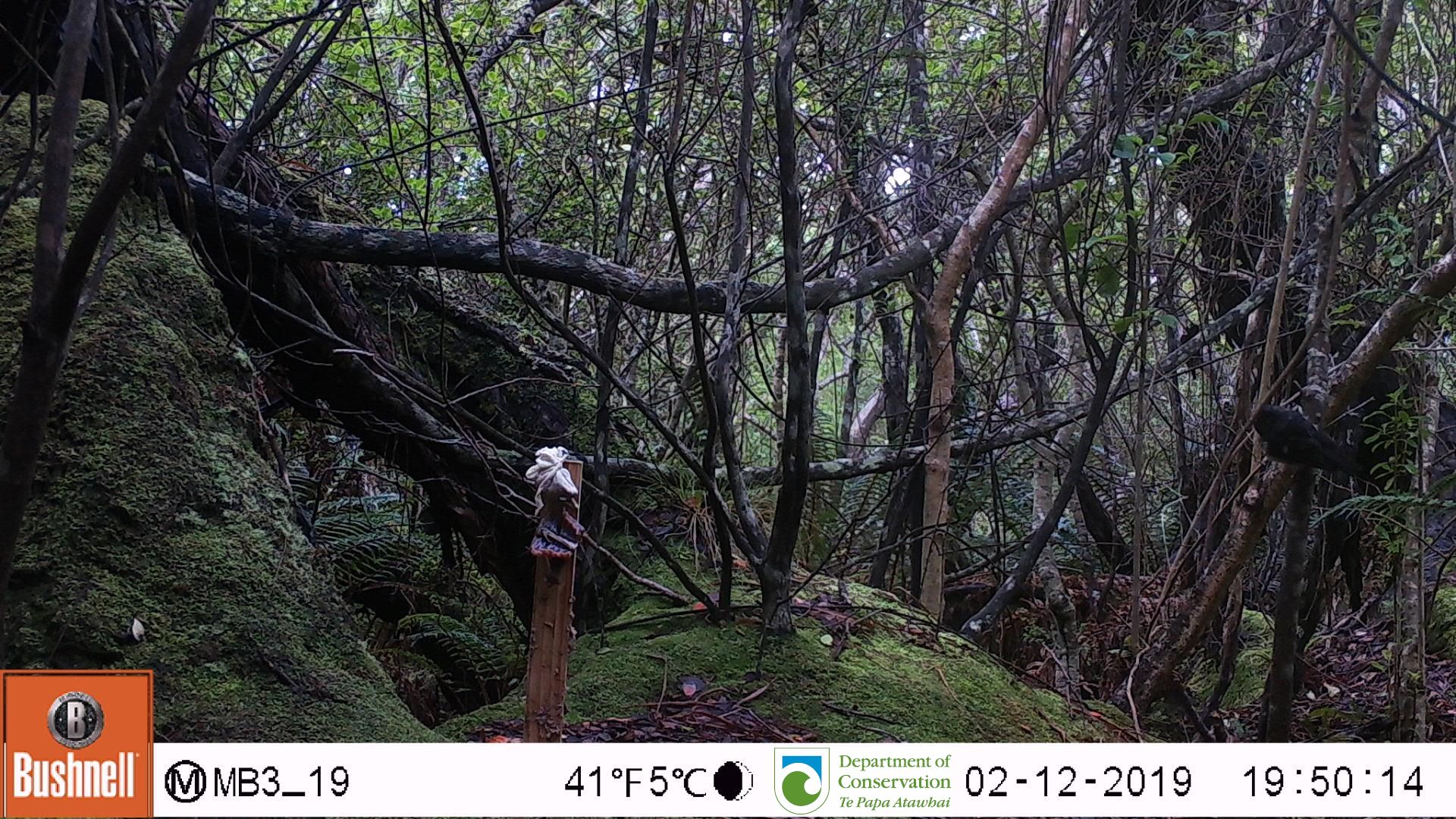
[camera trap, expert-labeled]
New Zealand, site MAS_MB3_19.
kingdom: Animalia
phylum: Chordata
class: Aves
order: Passeriformes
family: Petroicidae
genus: Petroica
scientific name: Petroica macrocephala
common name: tomtit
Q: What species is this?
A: Tomtit (Petroica macrocephala).